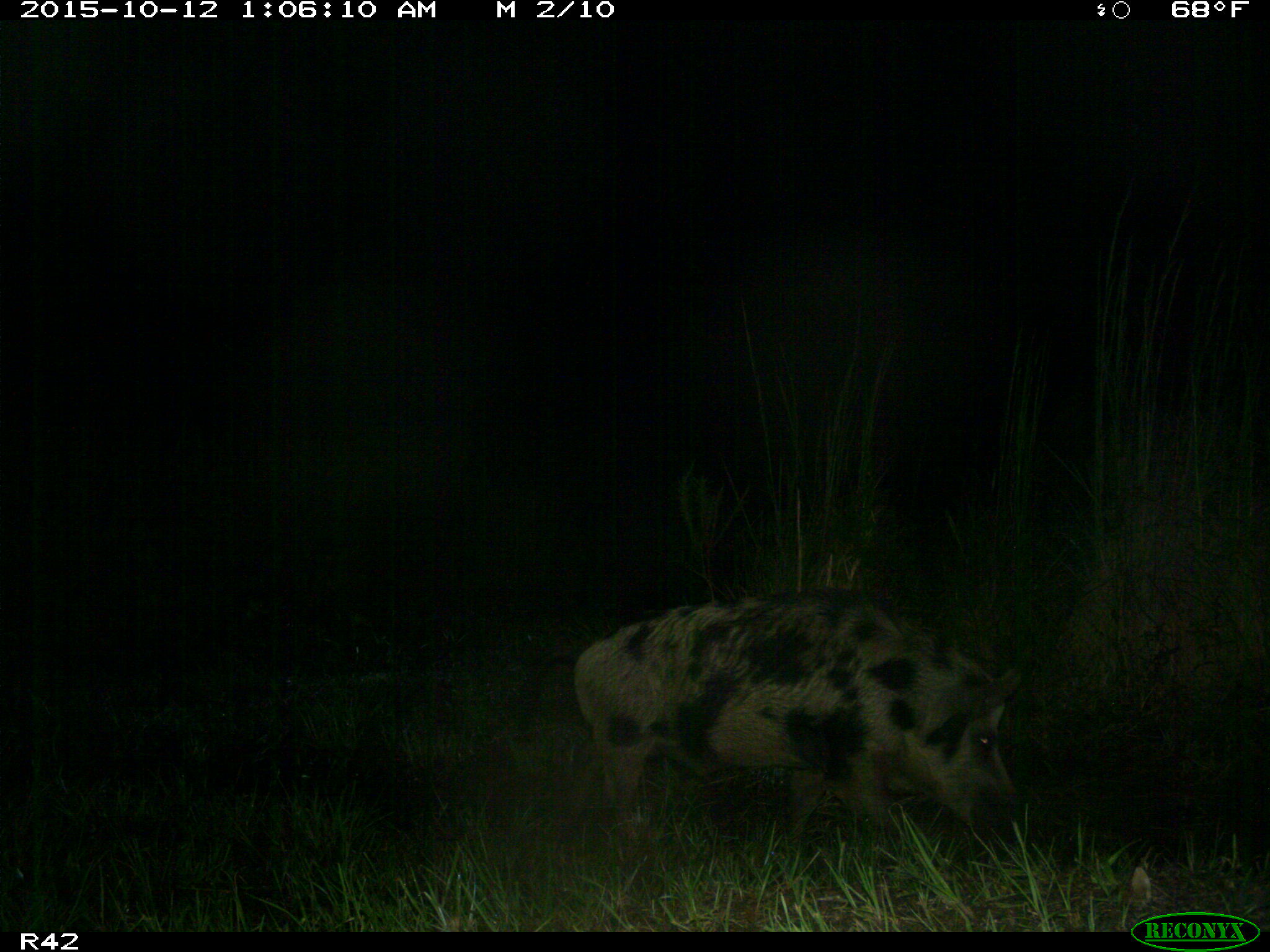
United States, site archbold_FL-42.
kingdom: Animalia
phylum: Chordata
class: Mammalia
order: Artiodactyla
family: Suidae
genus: Sus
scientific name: Sus scrofa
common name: wild boar